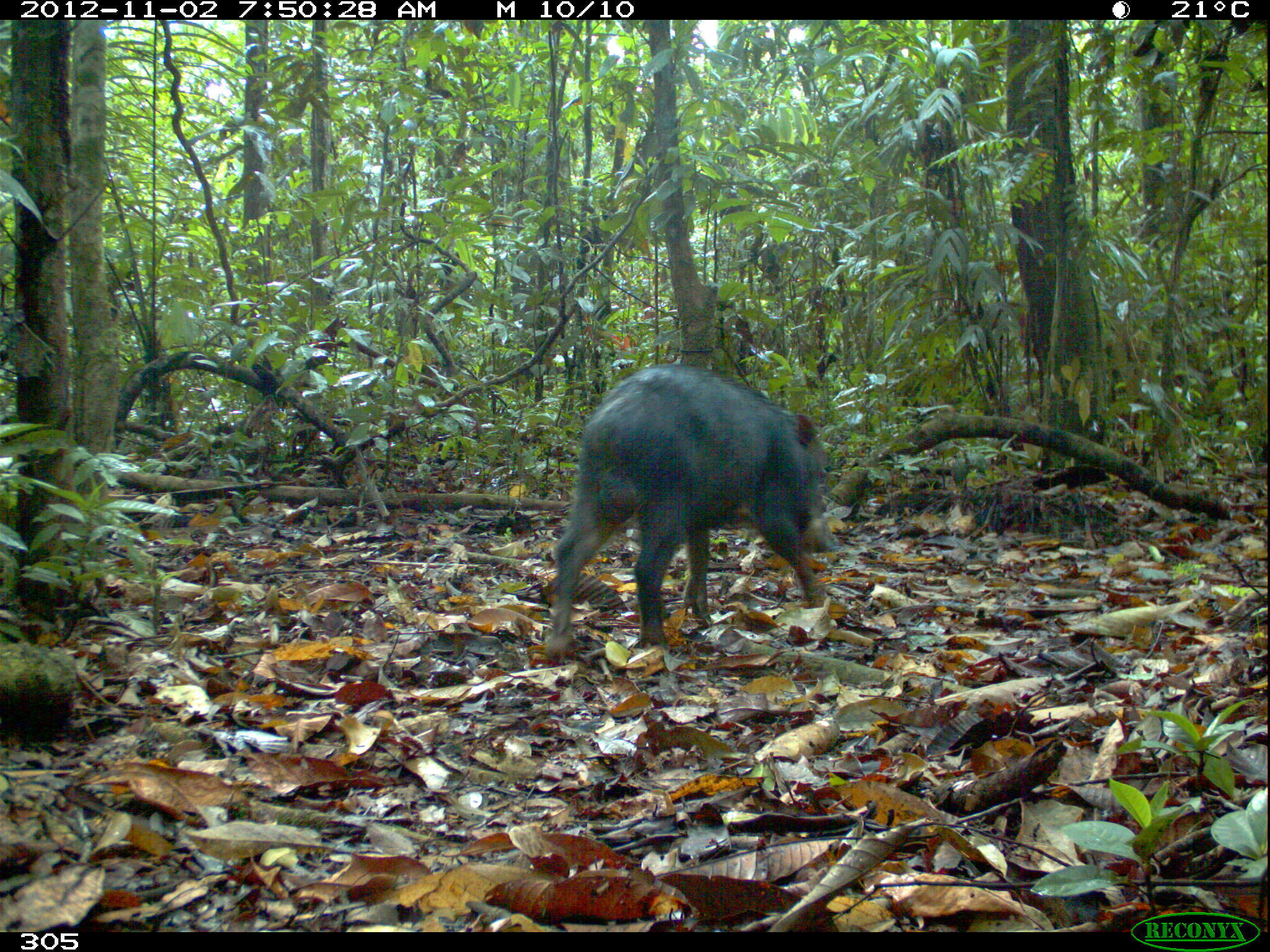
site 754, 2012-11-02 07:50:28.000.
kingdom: Animalia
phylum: Chordata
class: Mammalia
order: Artiodactyla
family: Tayassuidae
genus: Tayassu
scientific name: Tayassu pecari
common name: white-lipped peccary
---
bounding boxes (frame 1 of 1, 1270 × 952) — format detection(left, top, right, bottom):
tayassu pecari: detection(545, 364, 830, 654)